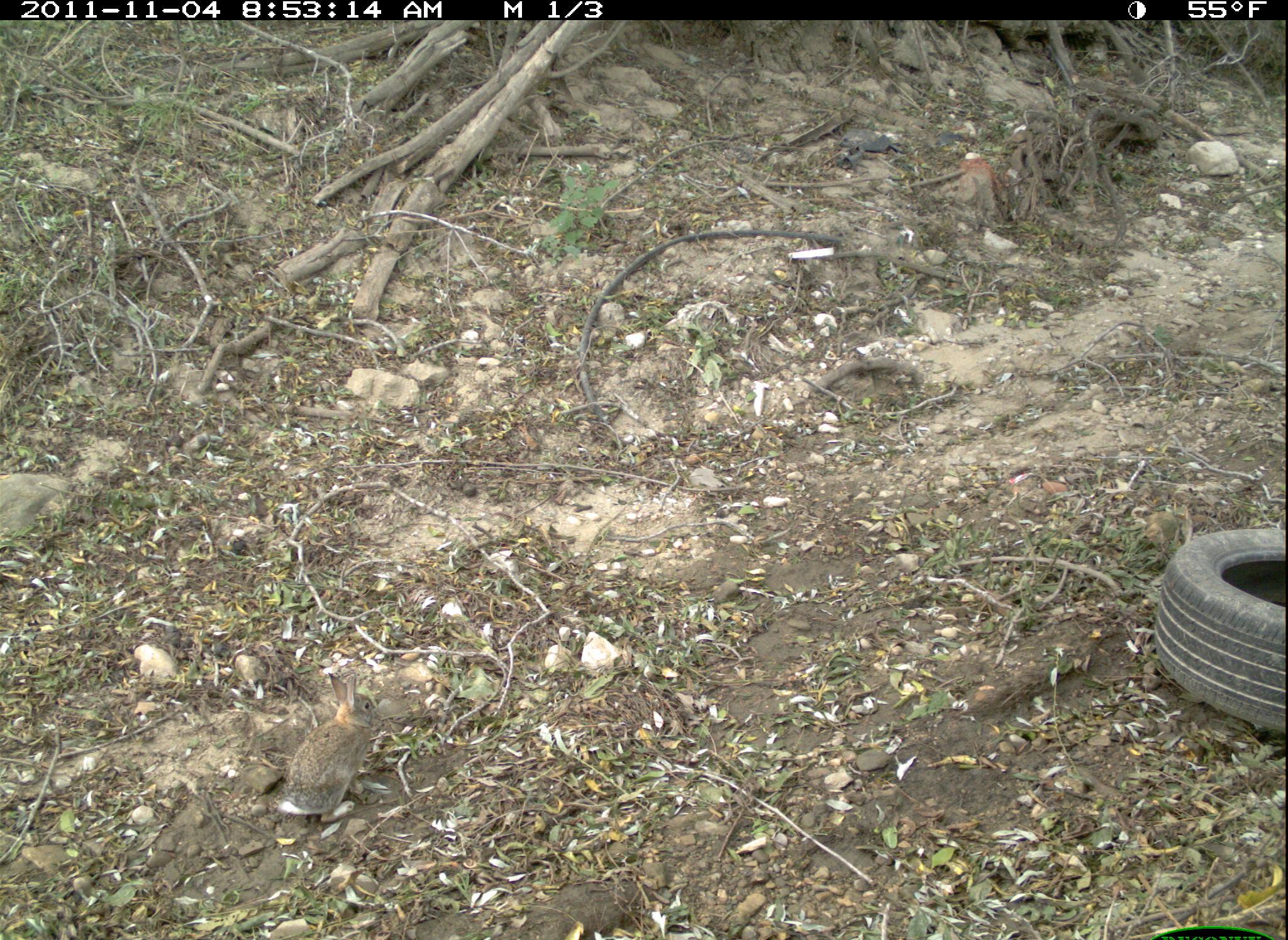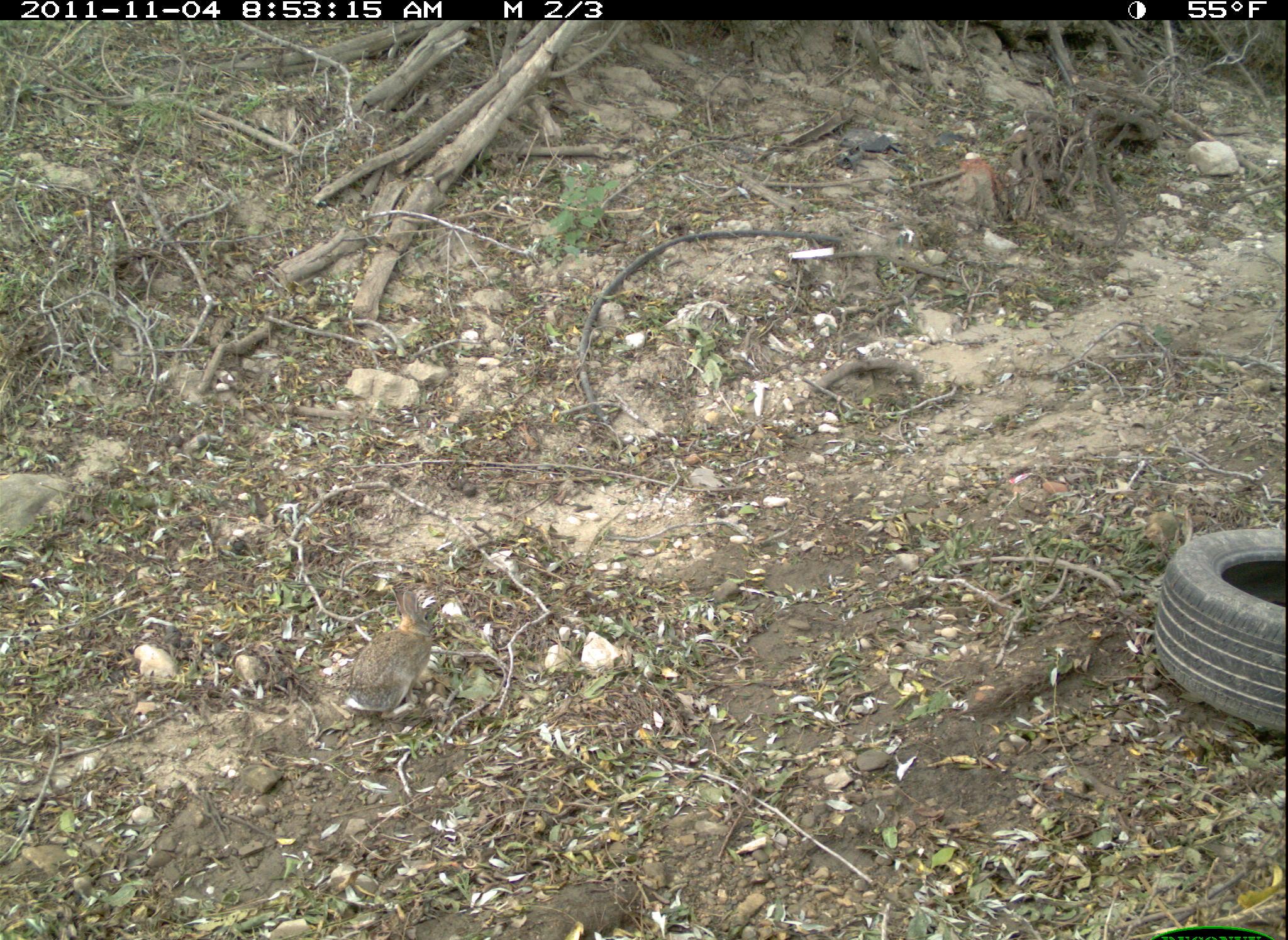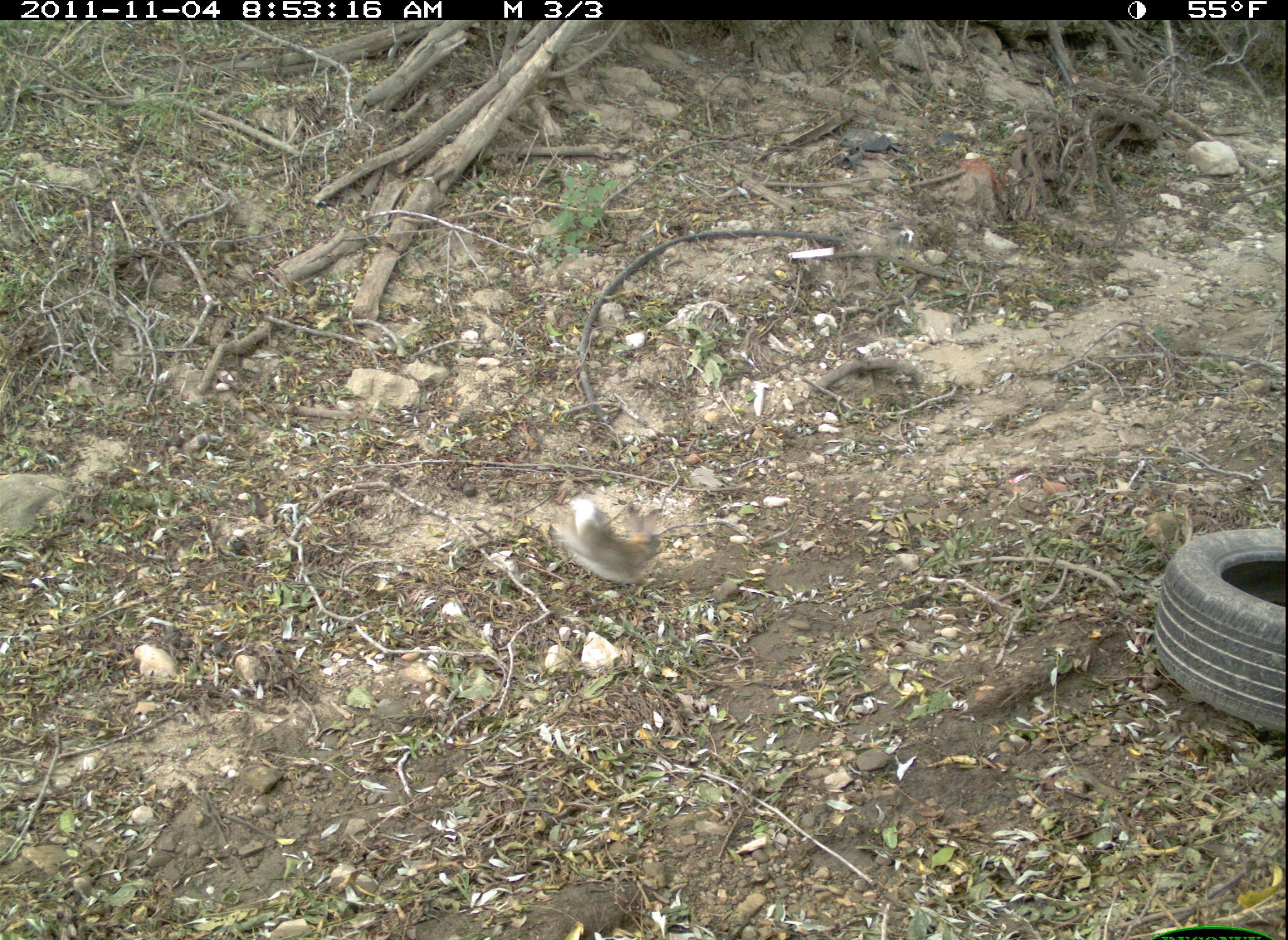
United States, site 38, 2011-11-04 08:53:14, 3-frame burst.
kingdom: Animalia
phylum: Chordata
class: Mammalia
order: Lagomorpha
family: Leporidae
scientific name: Leporidae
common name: rabbits and hares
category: rabbit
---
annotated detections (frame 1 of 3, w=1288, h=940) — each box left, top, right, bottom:
rabbit: 274, 670, 396, 830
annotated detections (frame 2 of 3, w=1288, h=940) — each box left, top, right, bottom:
rabbit: 333, 577, 452, 731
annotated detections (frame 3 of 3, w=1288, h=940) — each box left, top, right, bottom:
rabbit: 538, 474, 684, 599